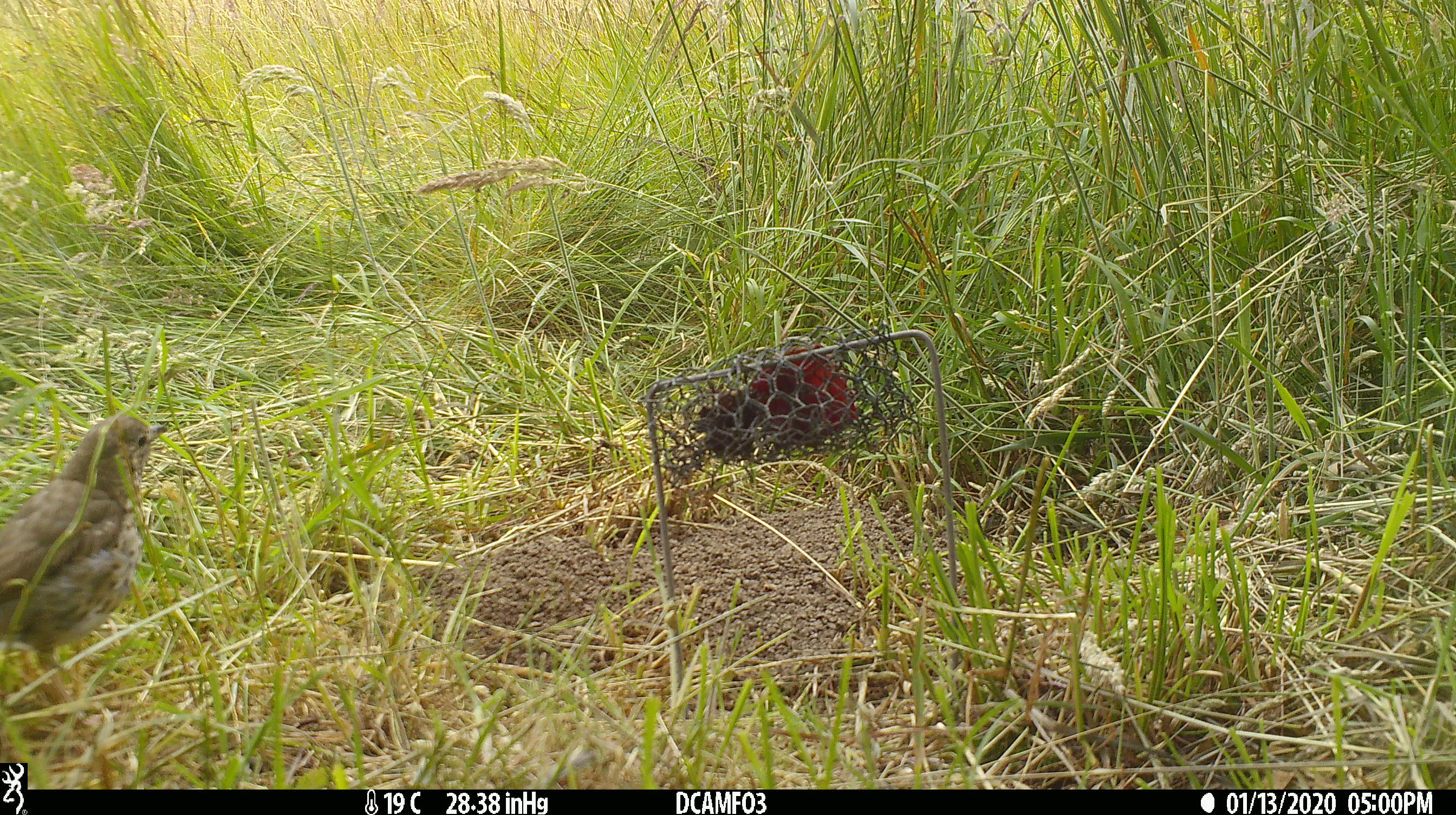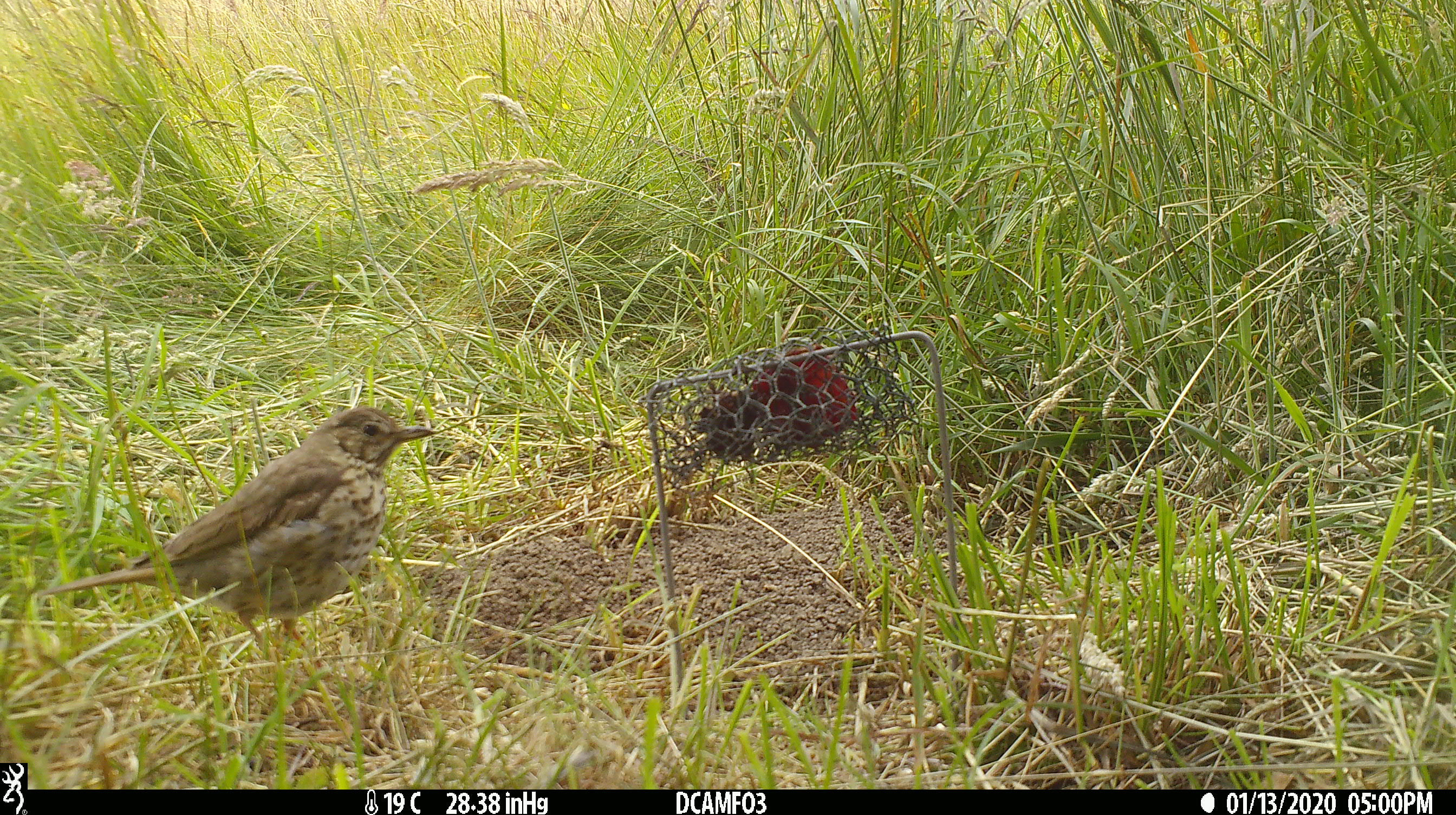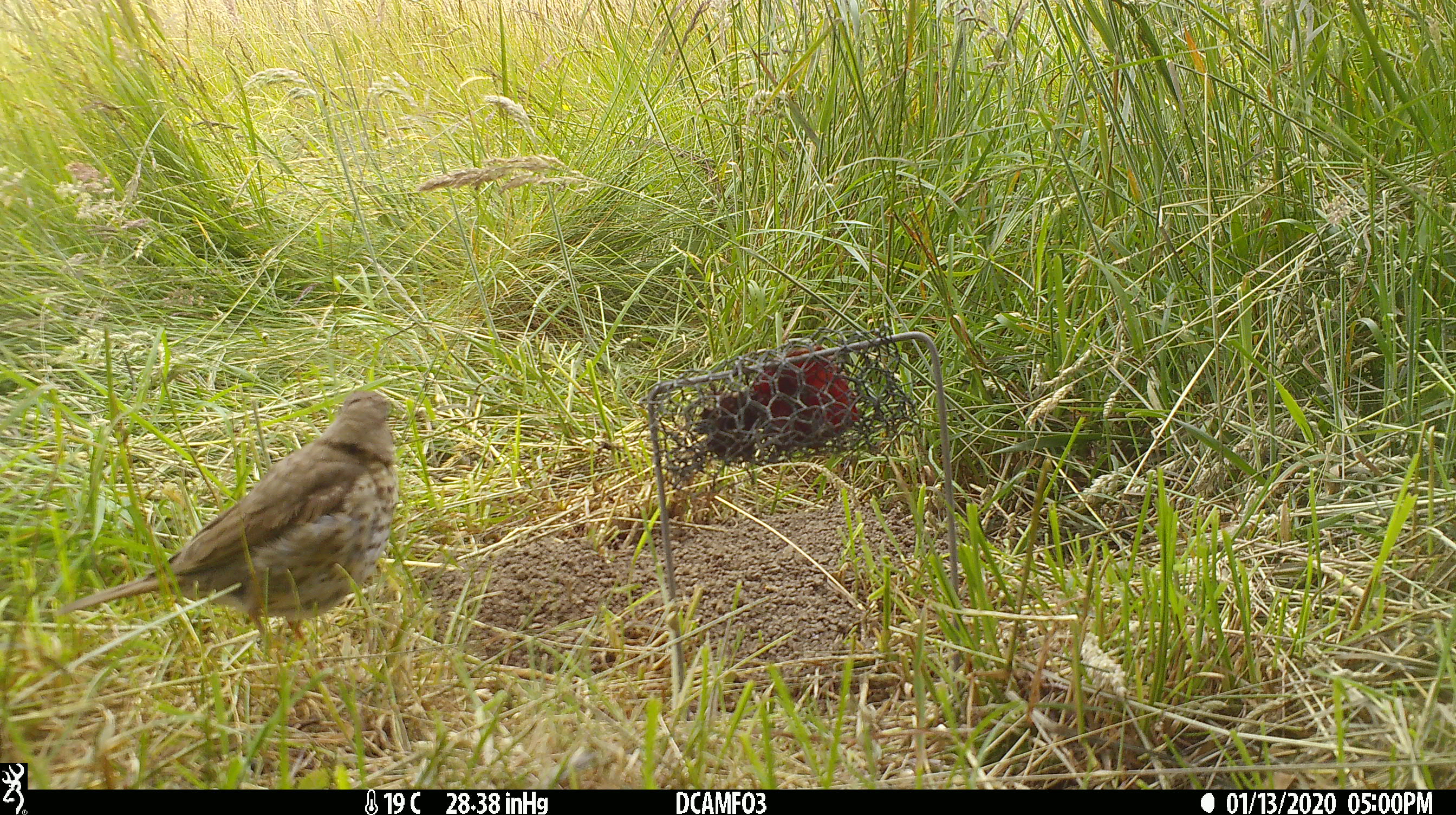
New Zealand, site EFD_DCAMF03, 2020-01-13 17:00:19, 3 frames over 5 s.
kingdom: Animalia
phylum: Chordata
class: Aves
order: Passeriformes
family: Turdidae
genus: Turdus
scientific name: Turdus philomelos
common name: song thrush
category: thrush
Thrush (song thrush) (Turdus philomelos).